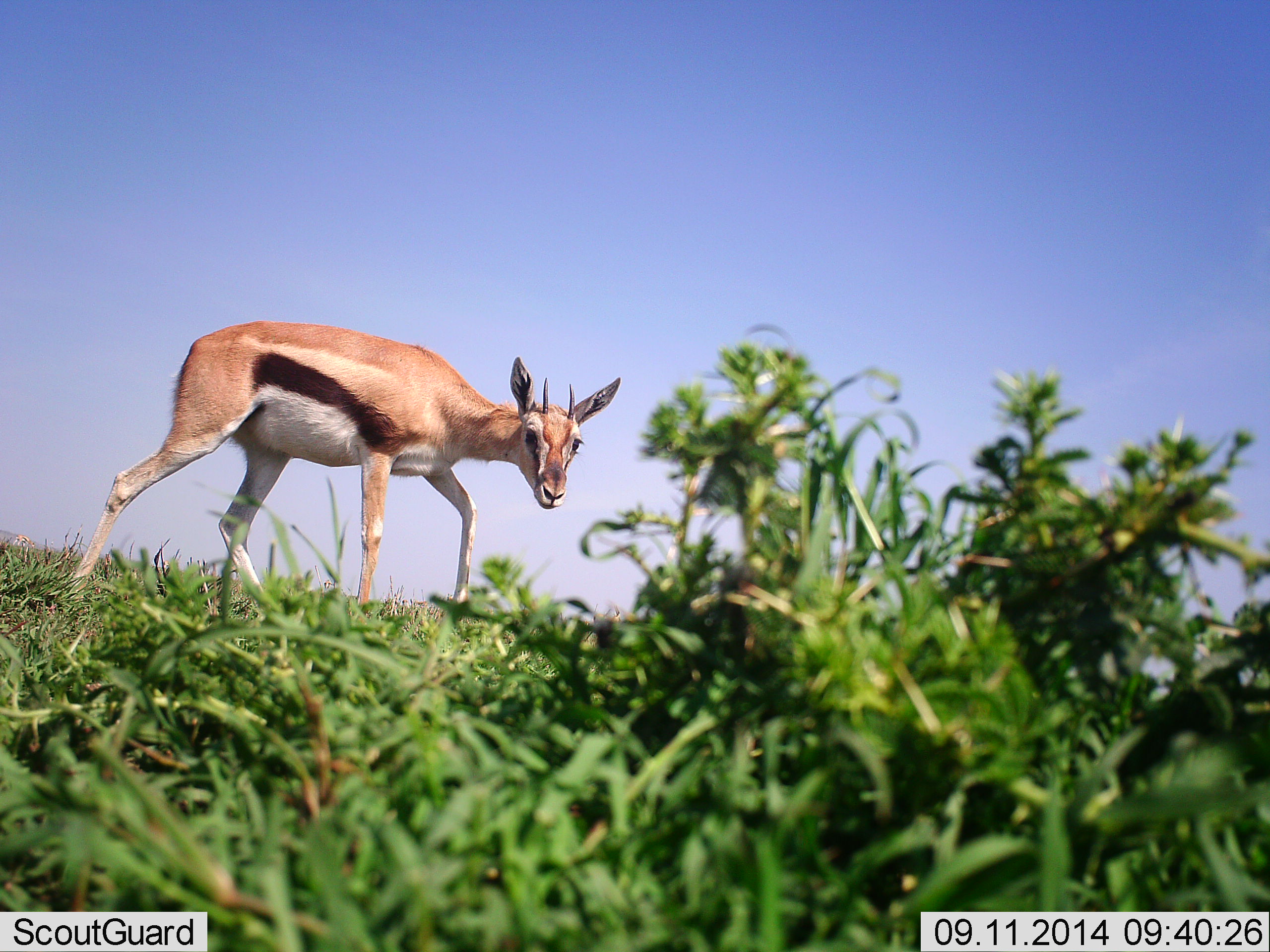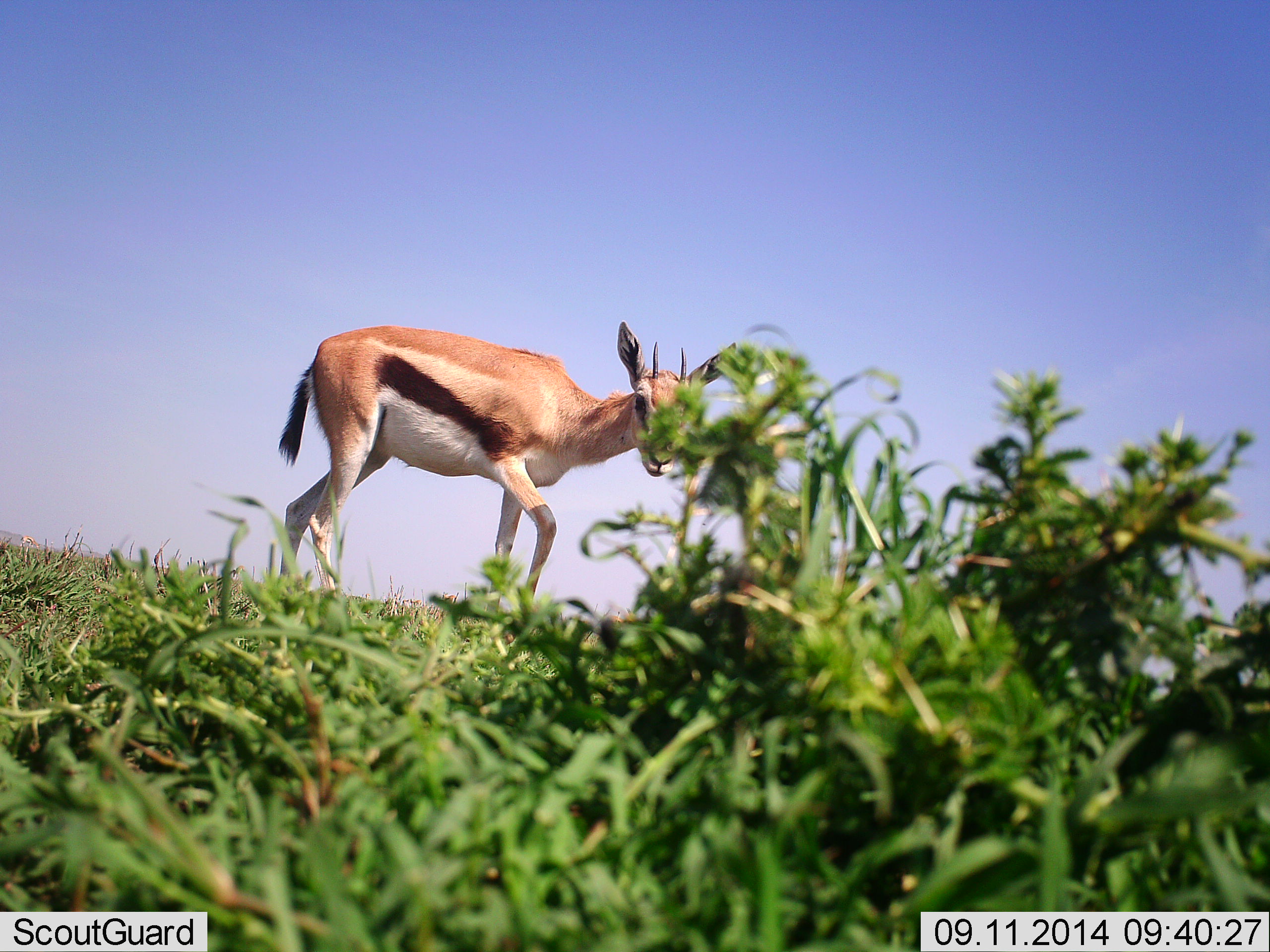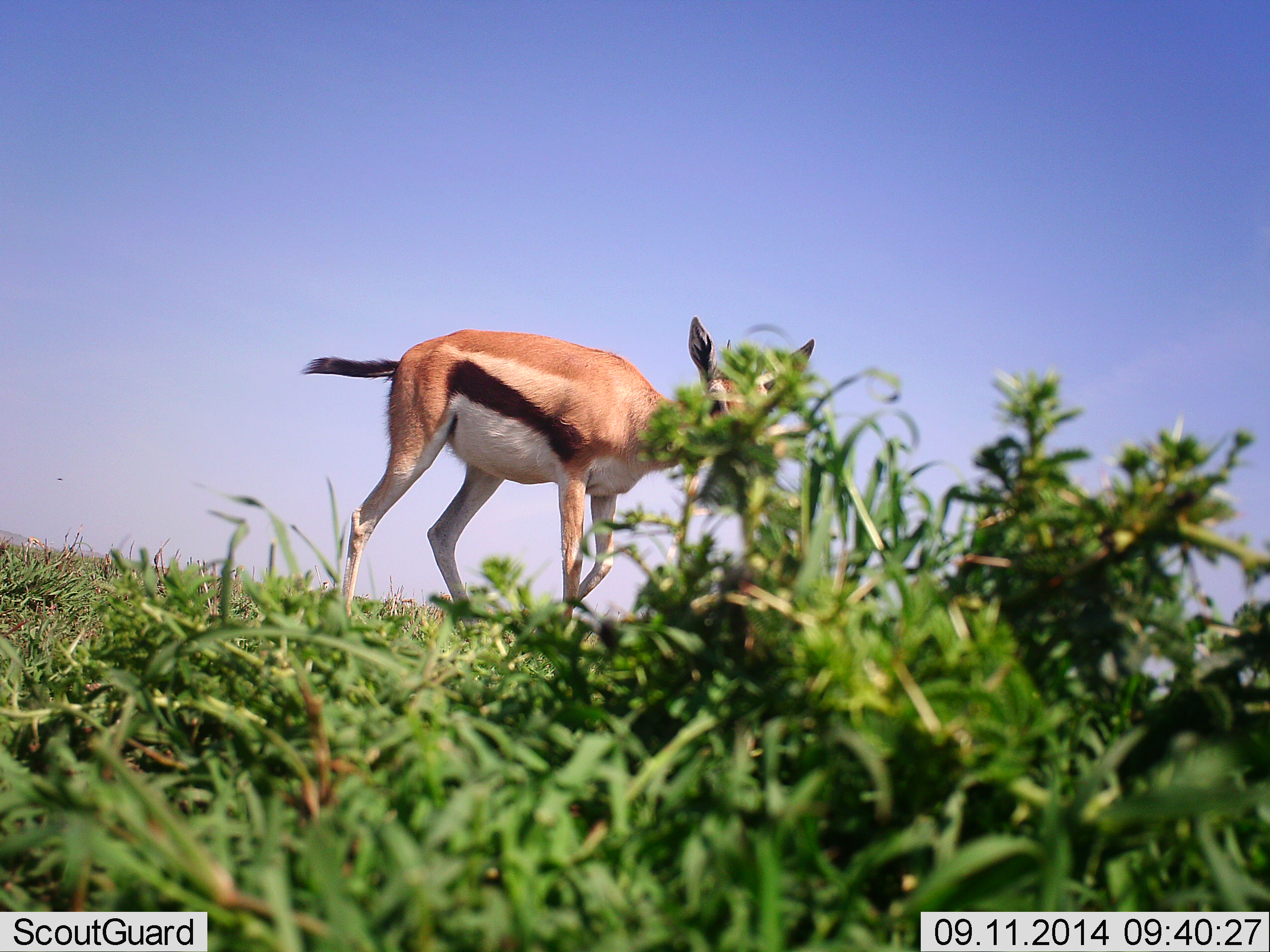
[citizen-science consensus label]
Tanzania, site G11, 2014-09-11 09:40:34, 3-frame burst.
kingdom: Animalia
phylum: Chordata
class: Mammalia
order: Artiodactyla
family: Bovidae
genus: Eudorcas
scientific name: Eudorcas thomsonii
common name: thomson's gazelle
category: gazellethomsons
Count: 1.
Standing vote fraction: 20%.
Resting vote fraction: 0%.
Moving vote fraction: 90%.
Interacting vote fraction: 0%.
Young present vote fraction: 0%.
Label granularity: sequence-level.